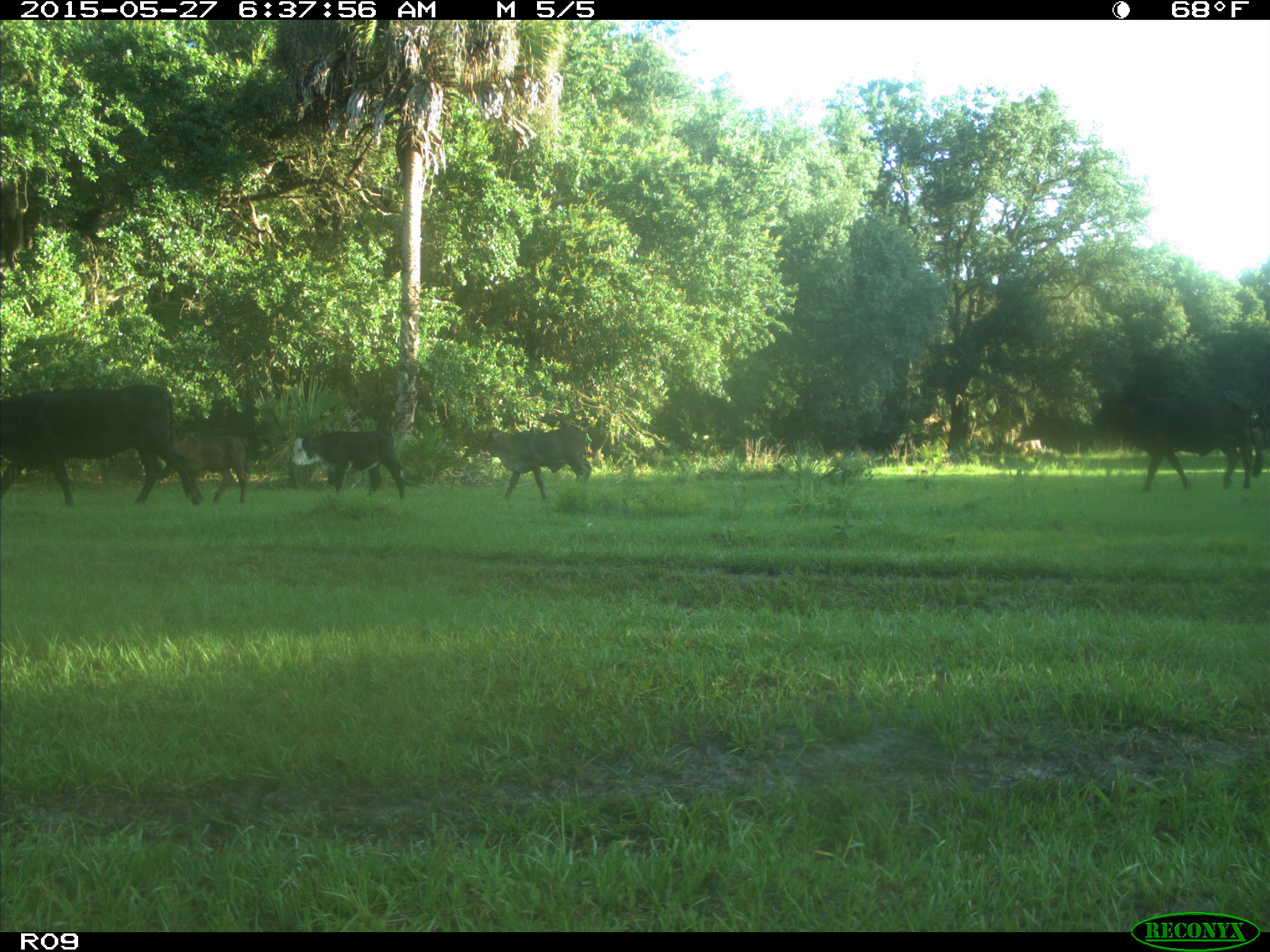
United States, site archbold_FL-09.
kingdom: Animalia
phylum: Chordata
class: Mammalia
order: Artiodactyla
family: Bovidae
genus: Bos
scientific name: Bos taurus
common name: domestic cow